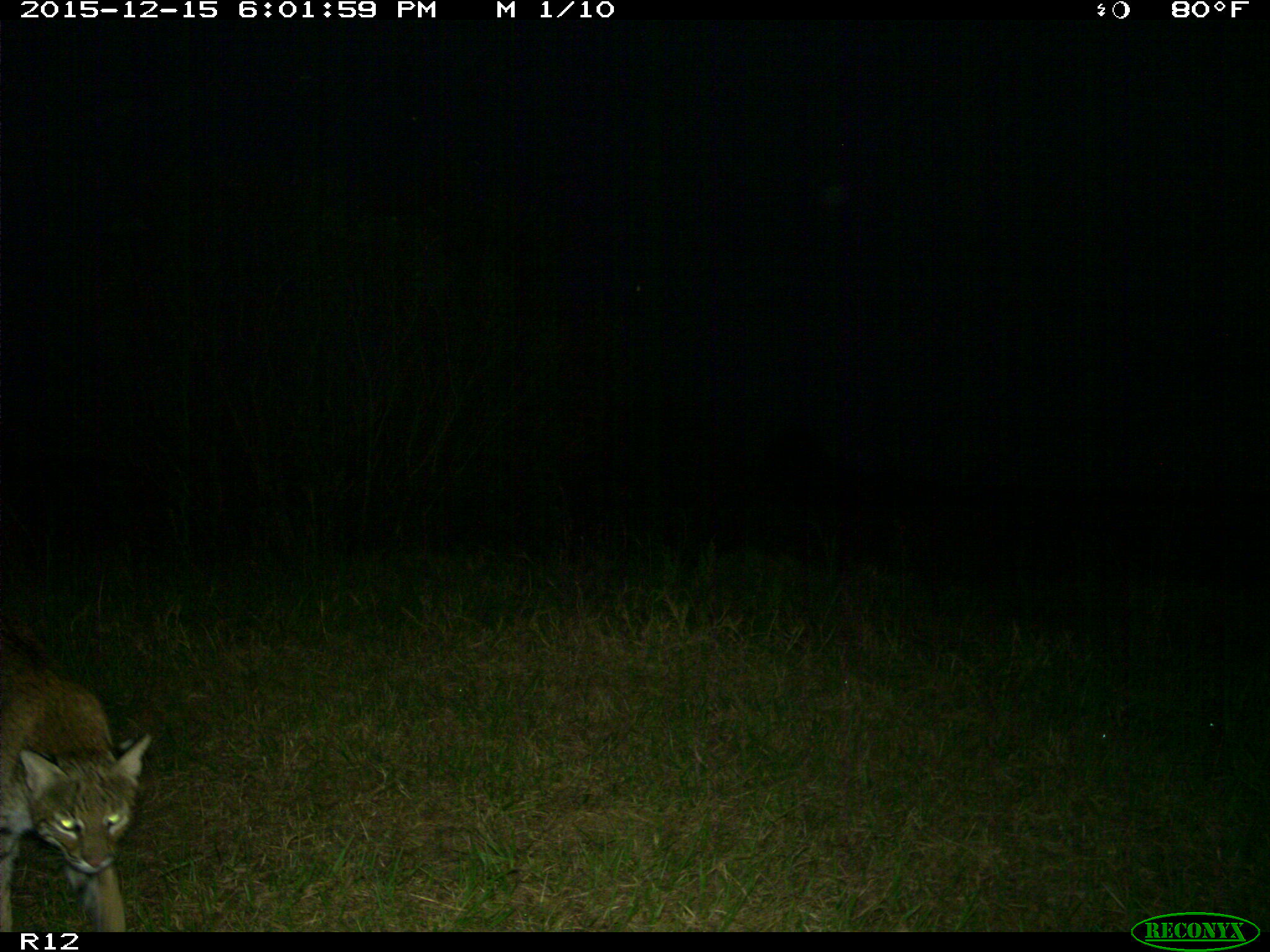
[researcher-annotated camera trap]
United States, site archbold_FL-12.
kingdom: Animalia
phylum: Chordata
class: Mammalia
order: Carnivora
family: Felidae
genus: Lynx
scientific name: Lynx rufus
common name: bobcat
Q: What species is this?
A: Lynx rufus (bobcat).